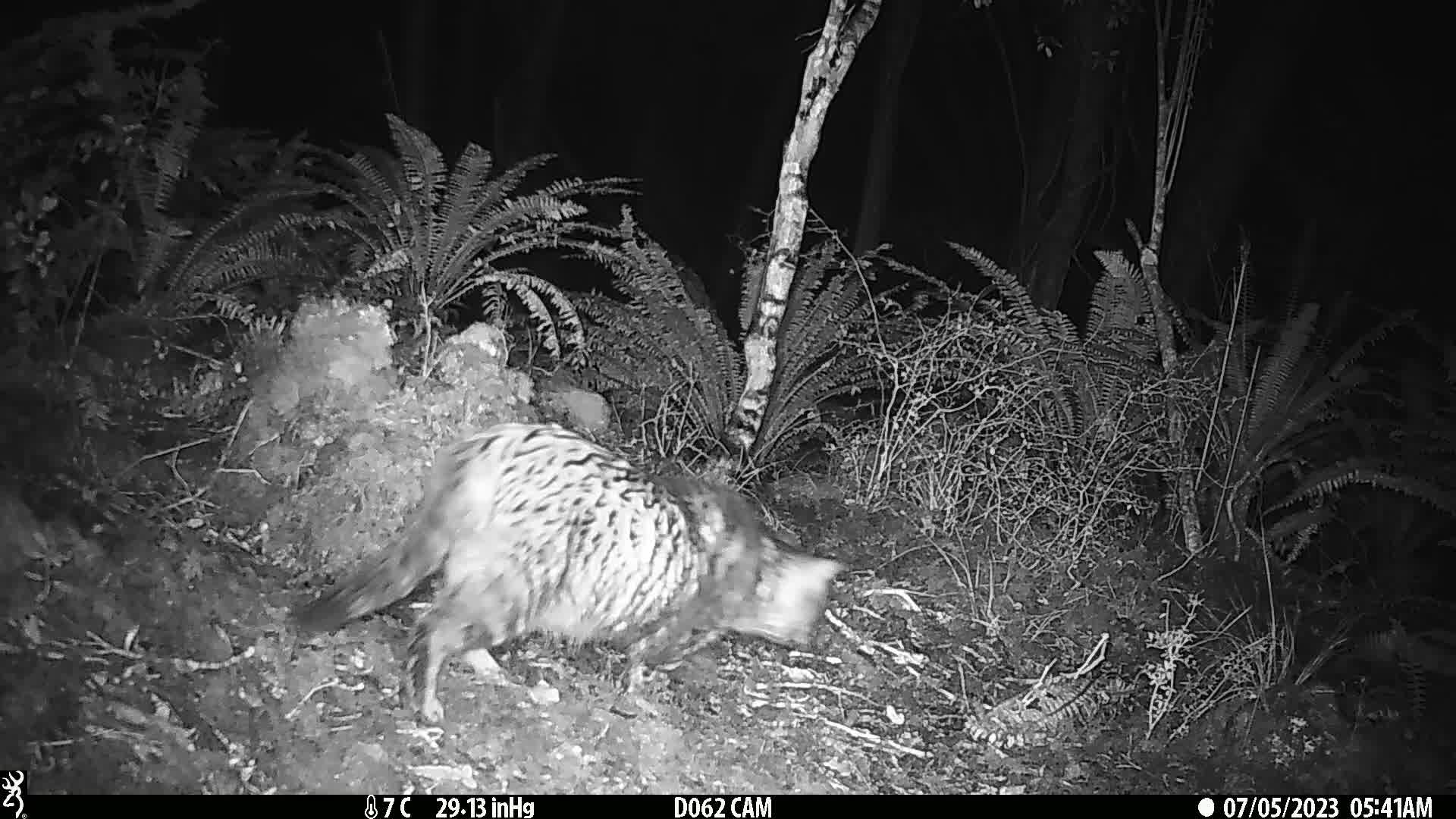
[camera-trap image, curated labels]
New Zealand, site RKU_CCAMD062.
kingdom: Animalia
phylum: Chordata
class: Mammalia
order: Carnivora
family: Felidae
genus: Felis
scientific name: Felis catus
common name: domestic cat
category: cat